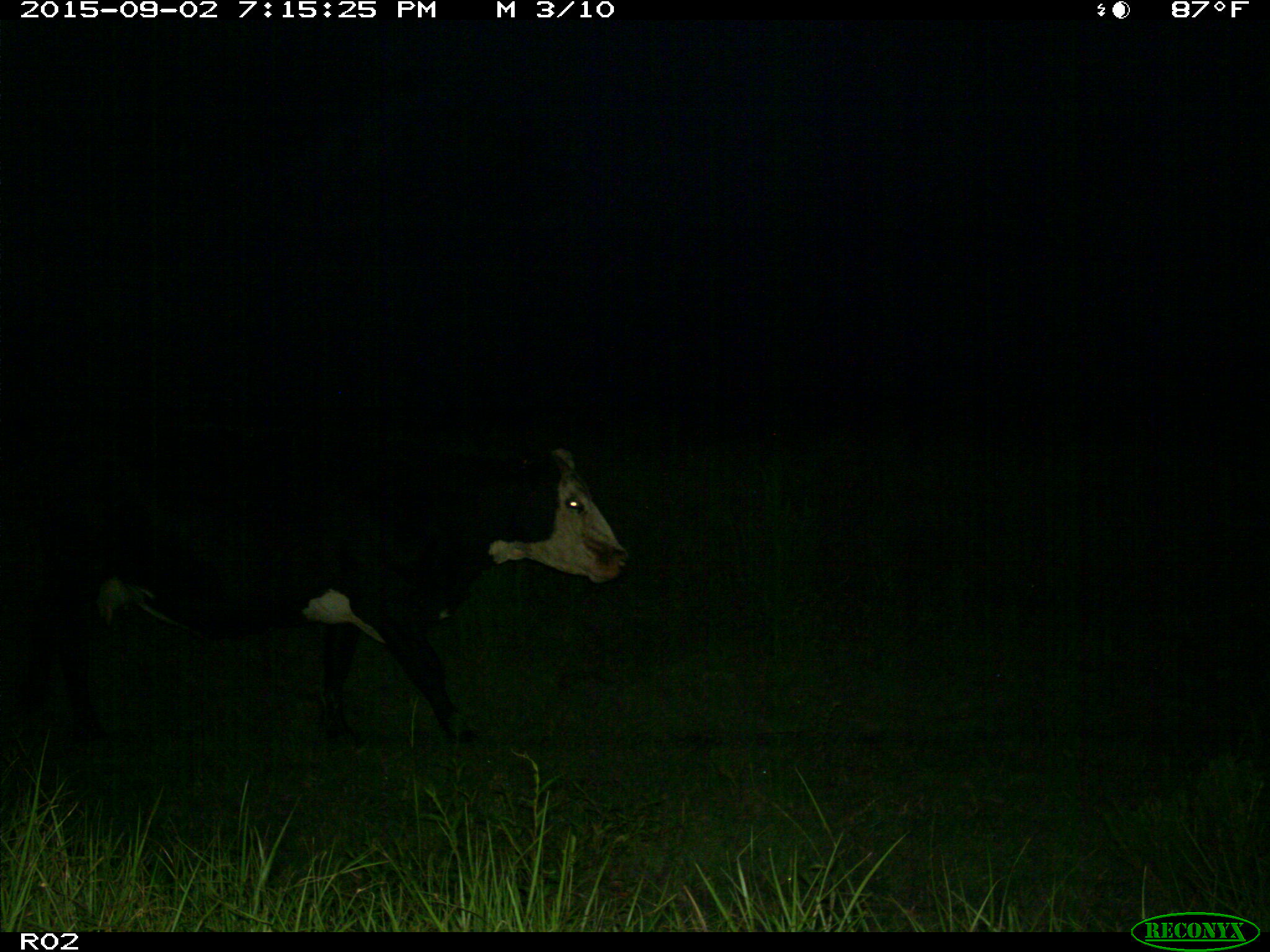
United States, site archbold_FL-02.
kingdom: Animalia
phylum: Chordata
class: Mammalia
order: Artiodactyla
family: Bovidae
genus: Bos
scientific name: Bos taurus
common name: domestic cow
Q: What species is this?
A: Bos taurus (domestic cow).